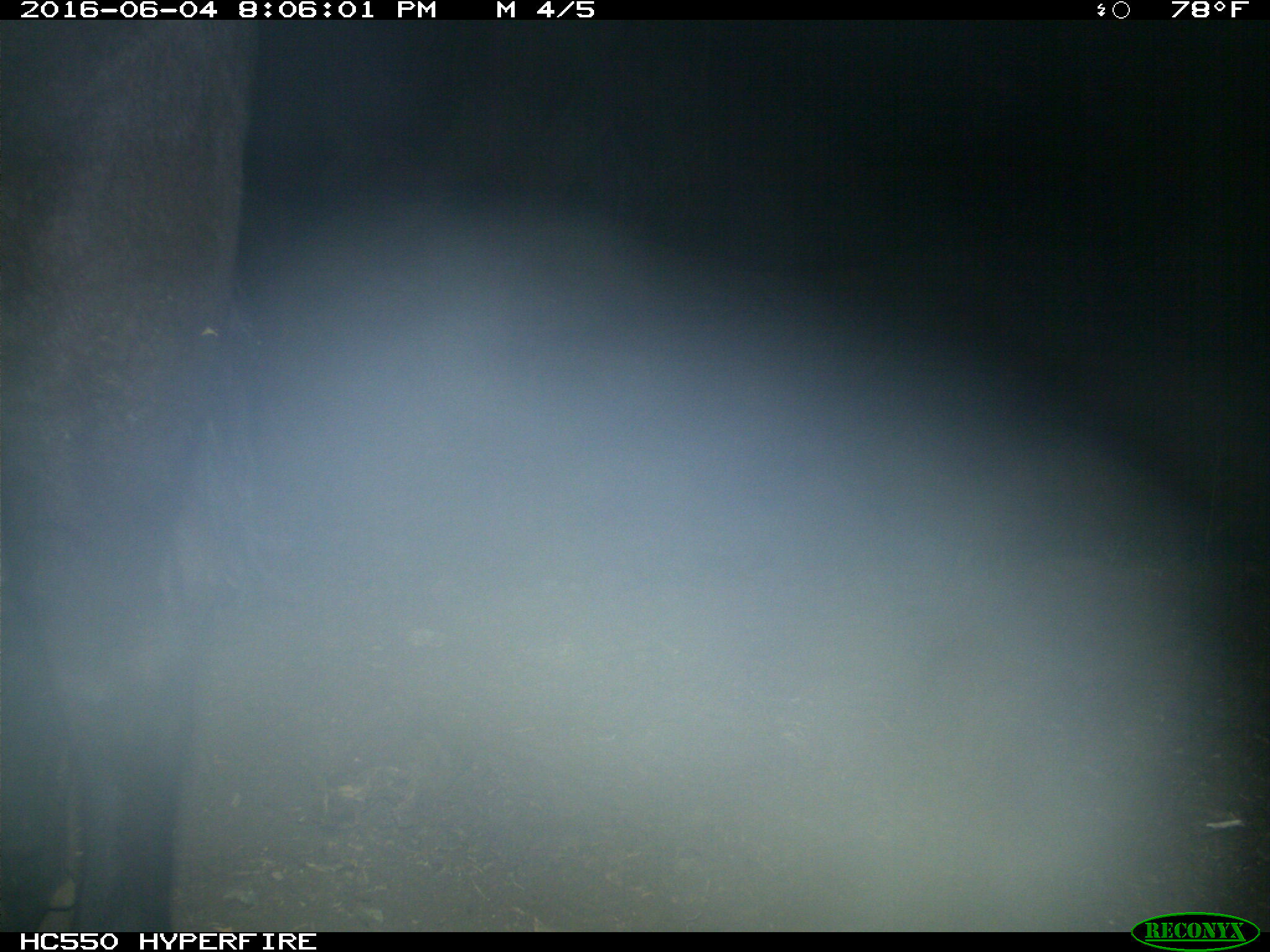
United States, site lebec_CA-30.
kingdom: Animalia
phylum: Chordata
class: Mammalia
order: Artiodactyla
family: Bovidae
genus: Bos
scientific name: Bos taurus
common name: domestic cow